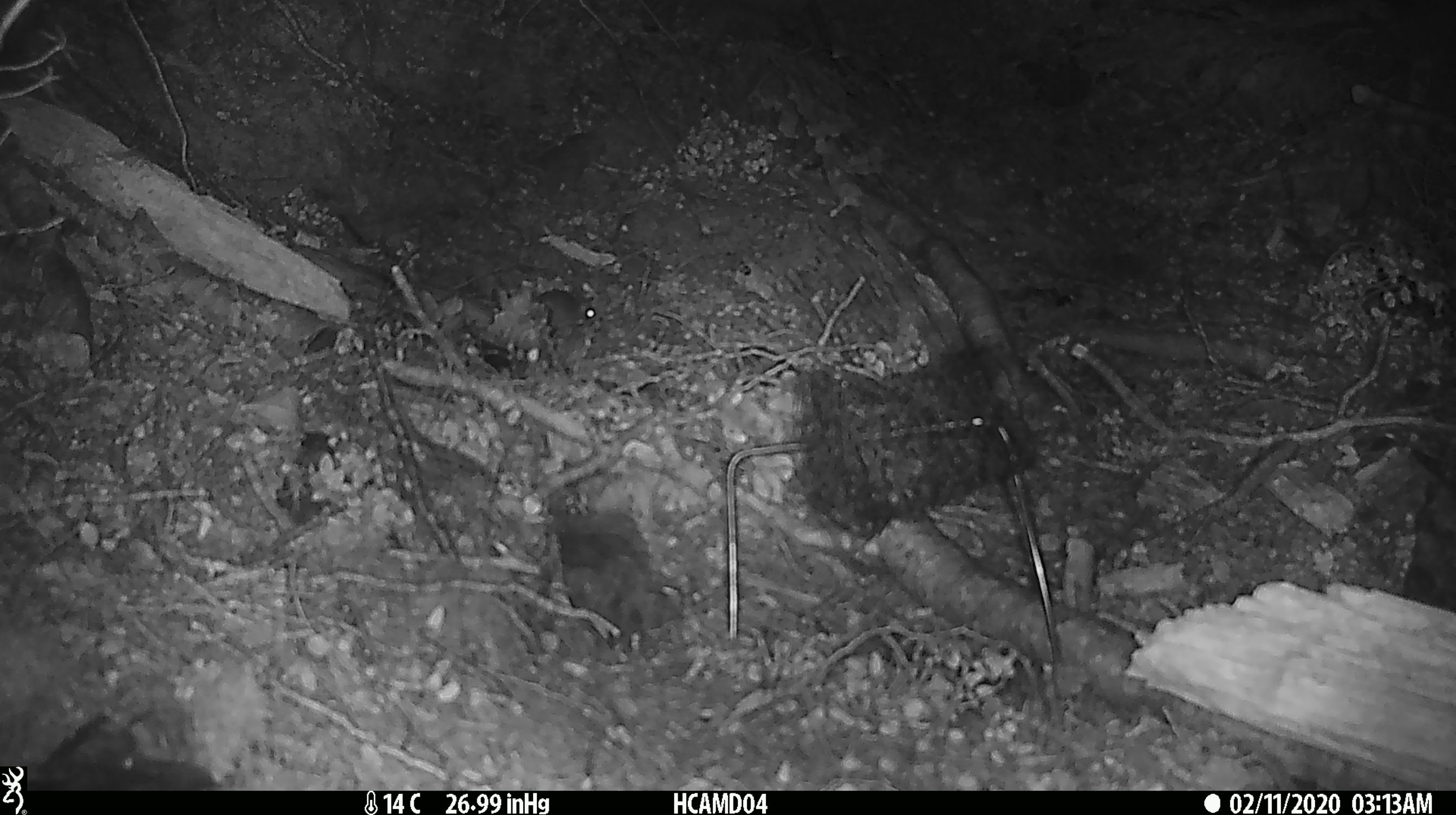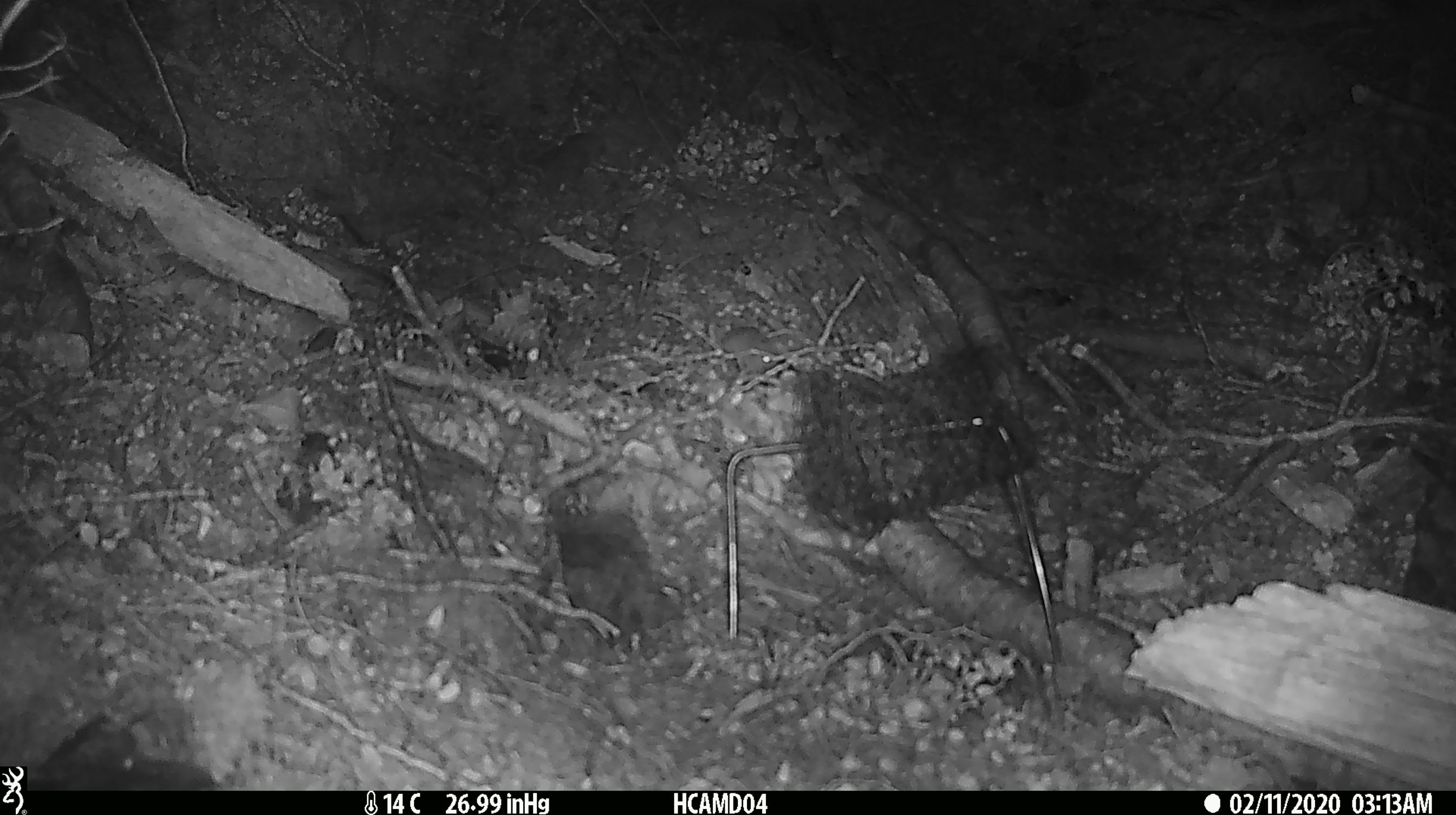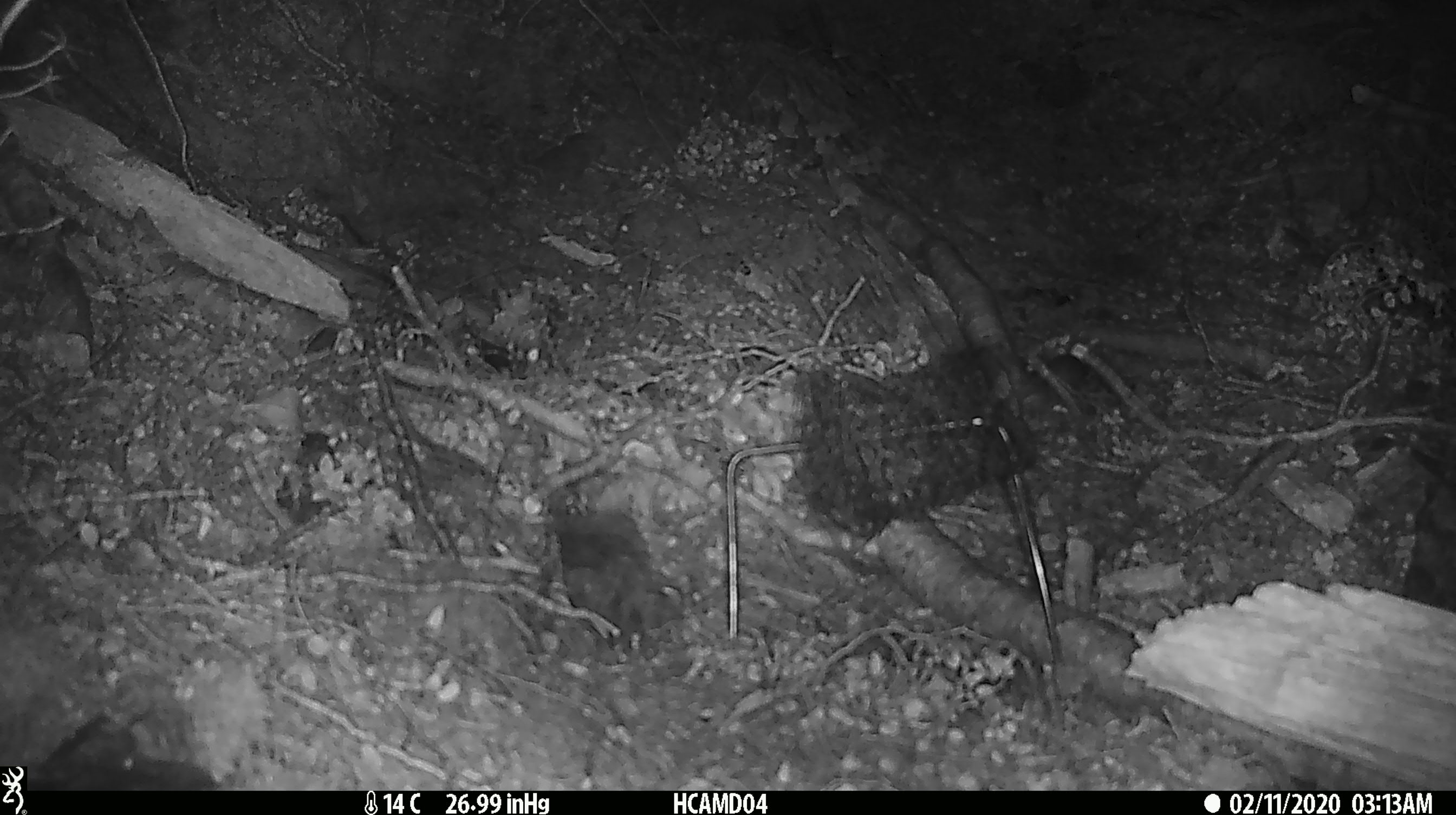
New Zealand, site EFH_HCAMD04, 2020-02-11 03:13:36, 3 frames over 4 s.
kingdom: Animalia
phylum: Chordata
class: Mammalia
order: Rodentia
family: Muridae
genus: Mus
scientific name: Mus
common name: mouse